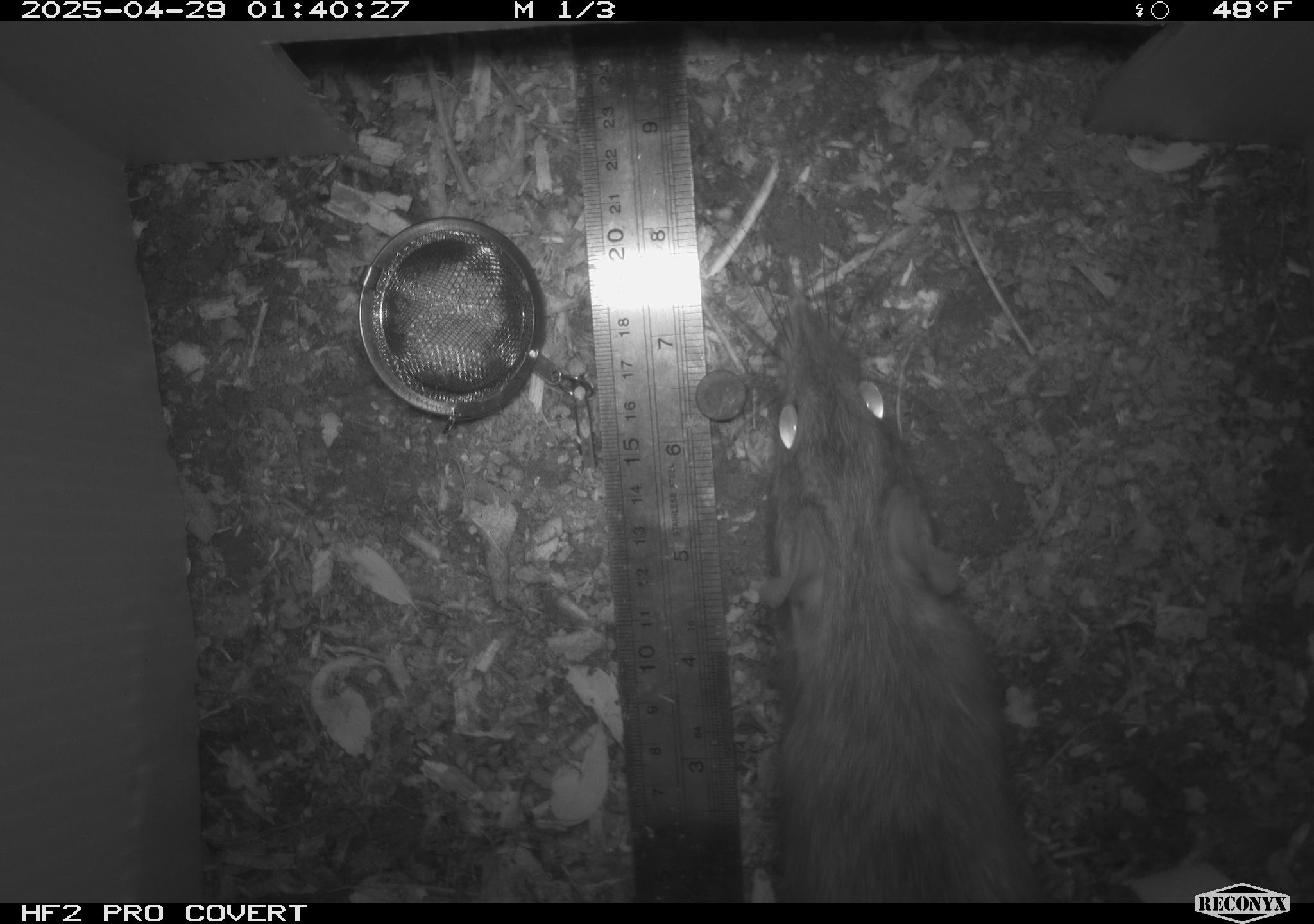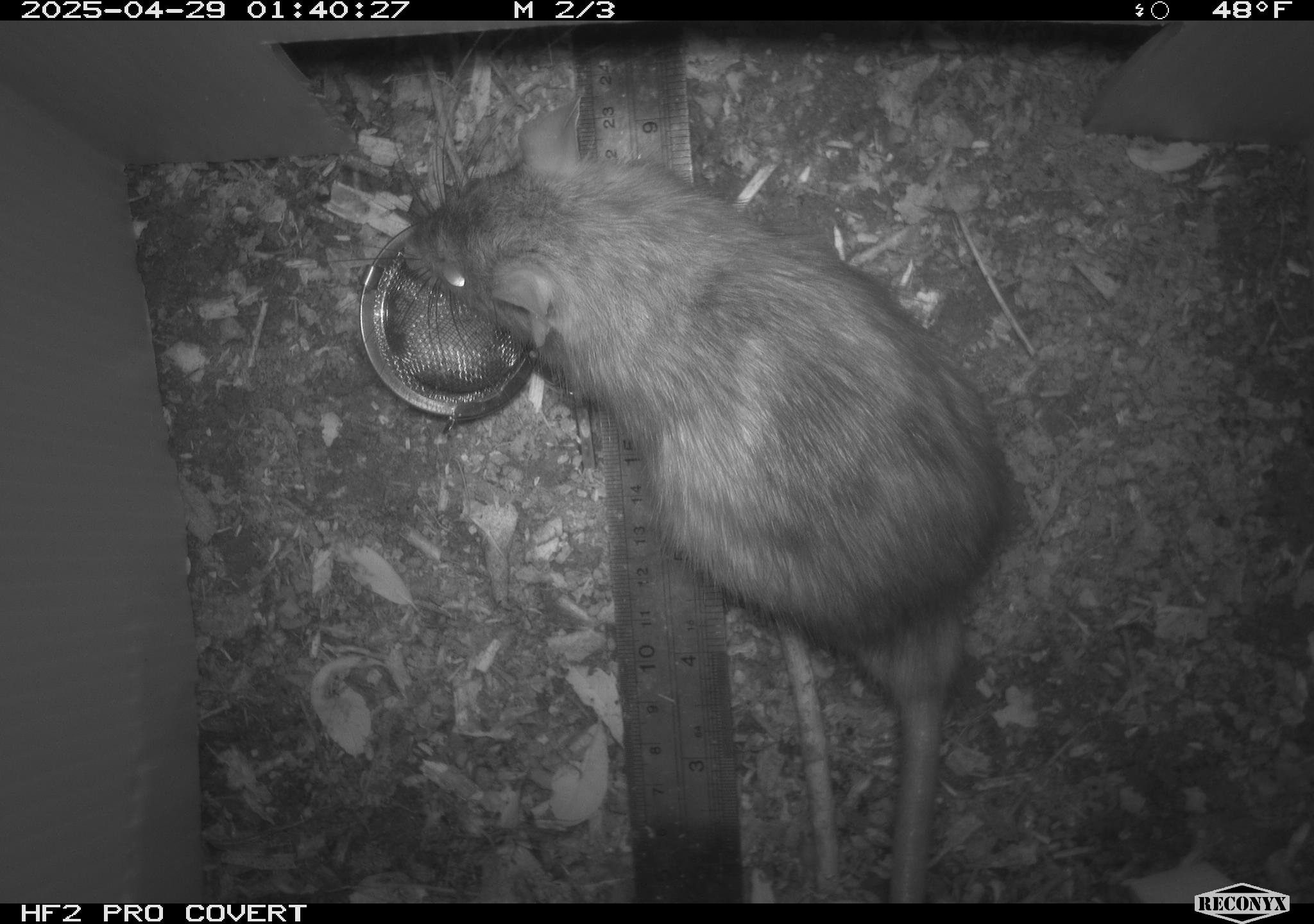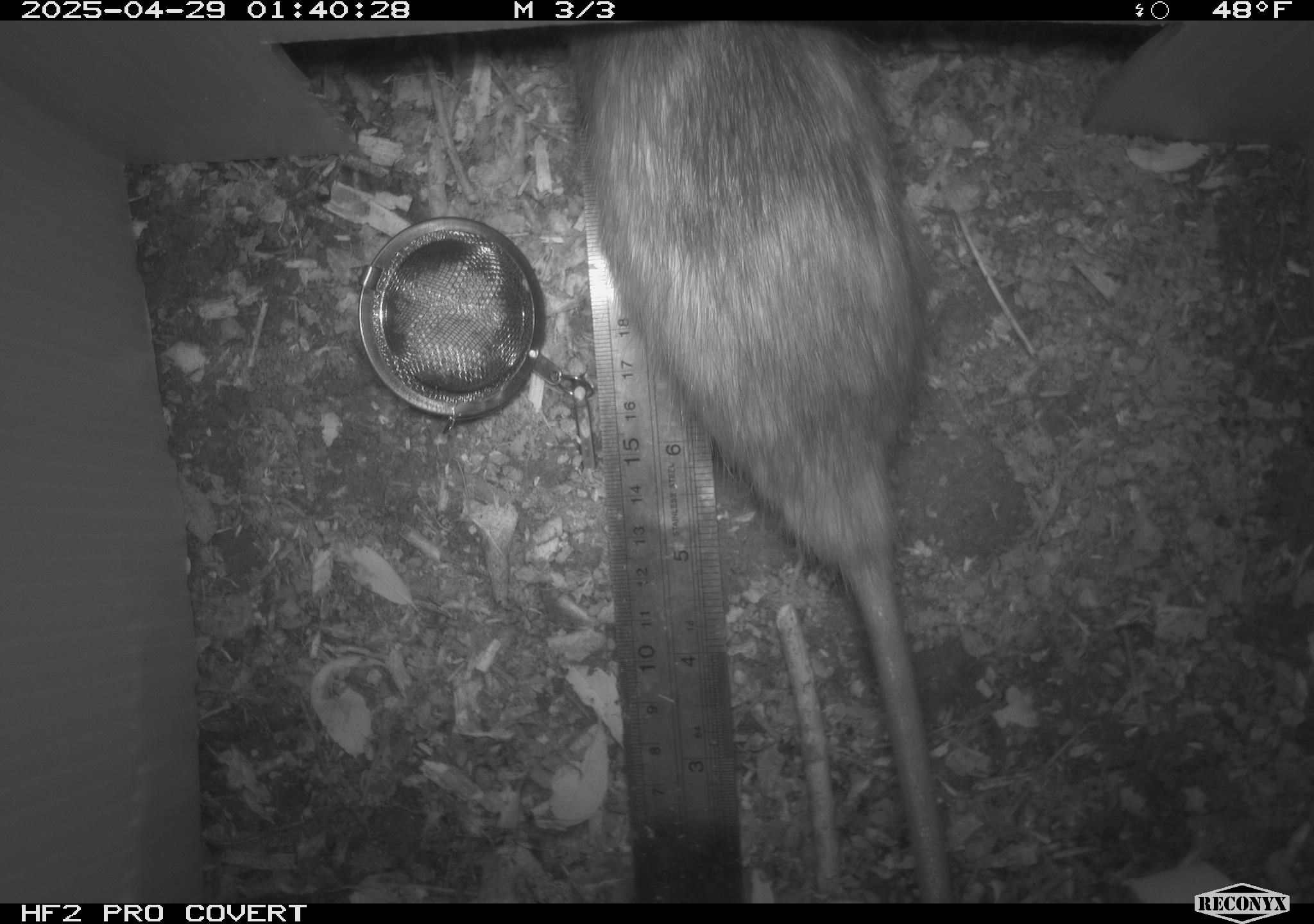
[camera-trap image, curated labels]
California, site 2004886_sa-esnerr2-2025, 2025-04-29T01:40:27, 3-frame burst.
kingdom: Animalia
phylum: Chordata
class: Mammalia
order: Rodentia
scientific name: Rodentia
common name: rodent